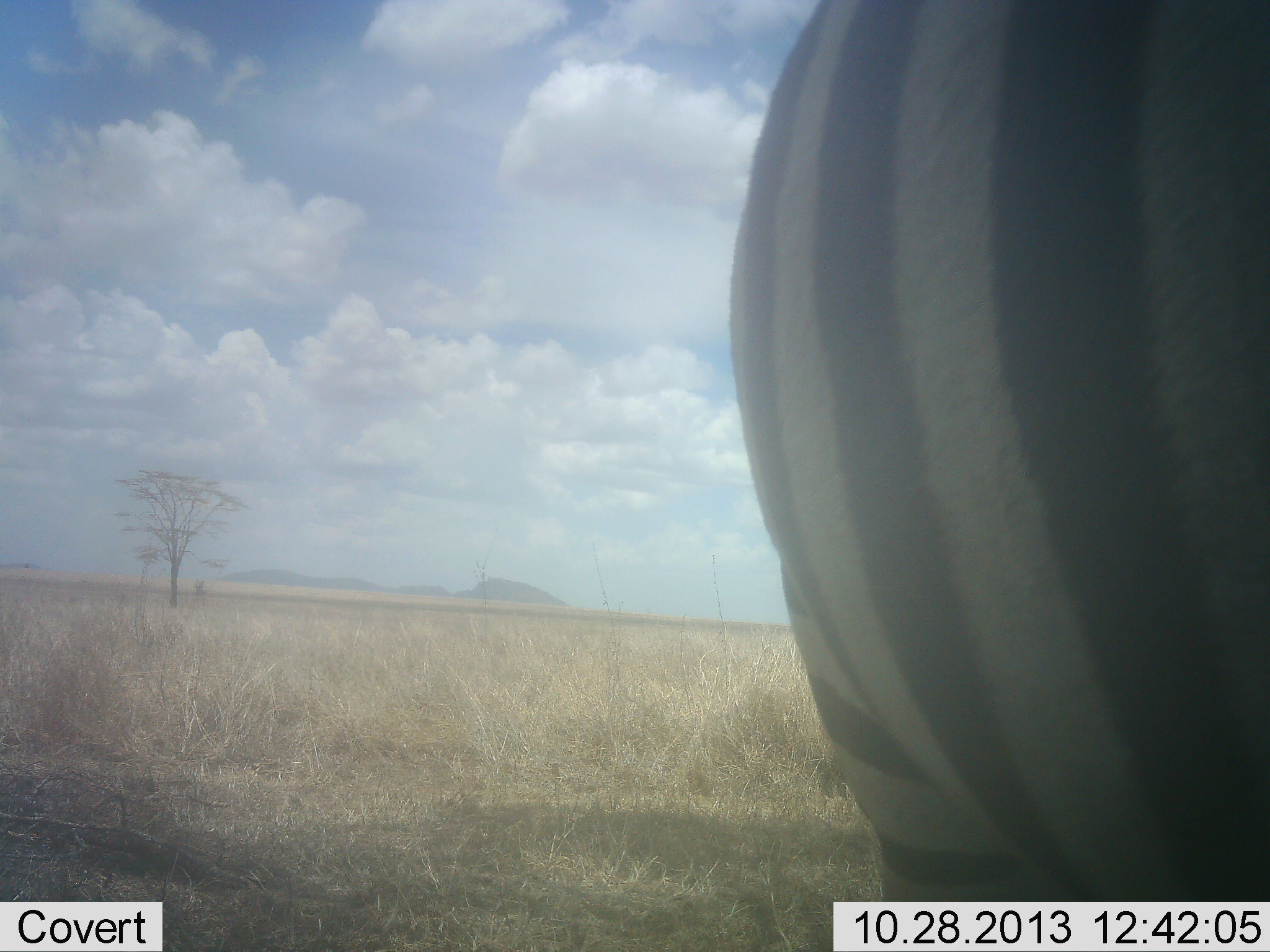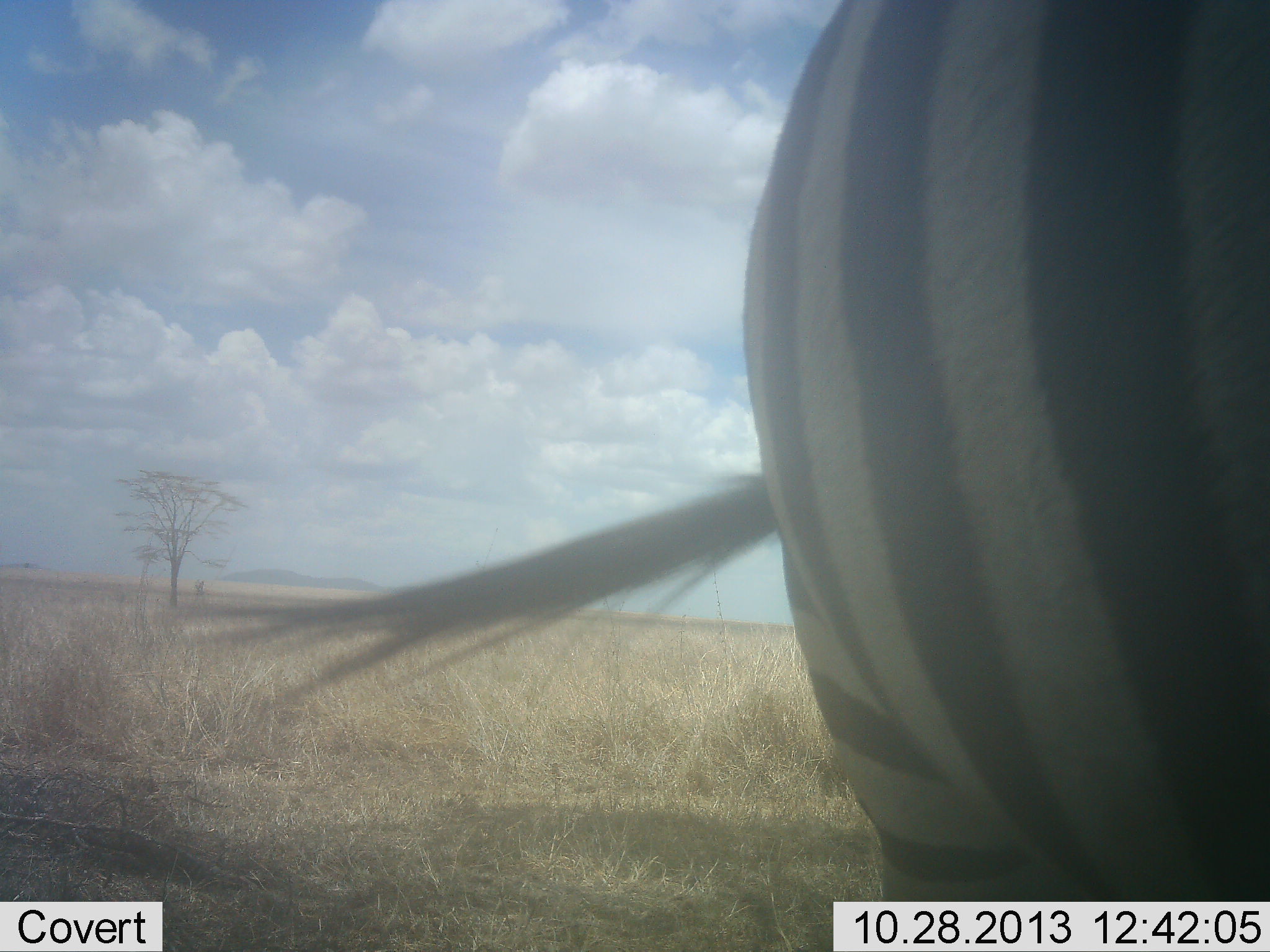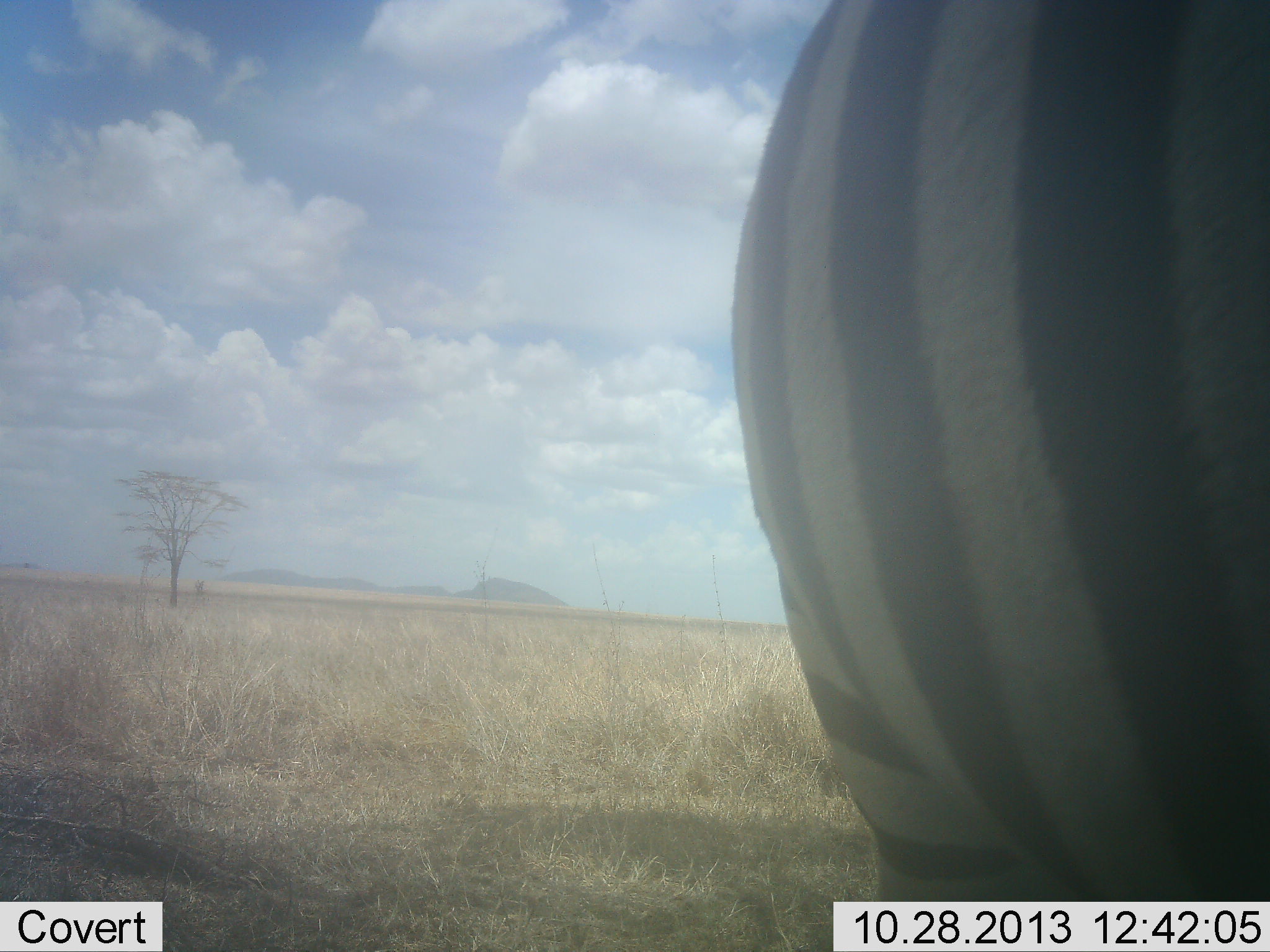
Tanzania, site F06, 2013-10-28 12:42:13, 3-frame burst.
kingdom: Animalia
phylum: Chordata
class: Mammalia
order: Perissodactyla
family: Equidae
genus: Equus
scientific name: Equus quagga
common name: plains zebra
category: zebra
Zebra (plains zebra) (Equus quagga), count 1. Behavior (volunteer vote fractions): standing 80%, resting 0%, moving 20%, interacting 0%. Young present (vote fraction): 0%. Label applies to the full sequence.